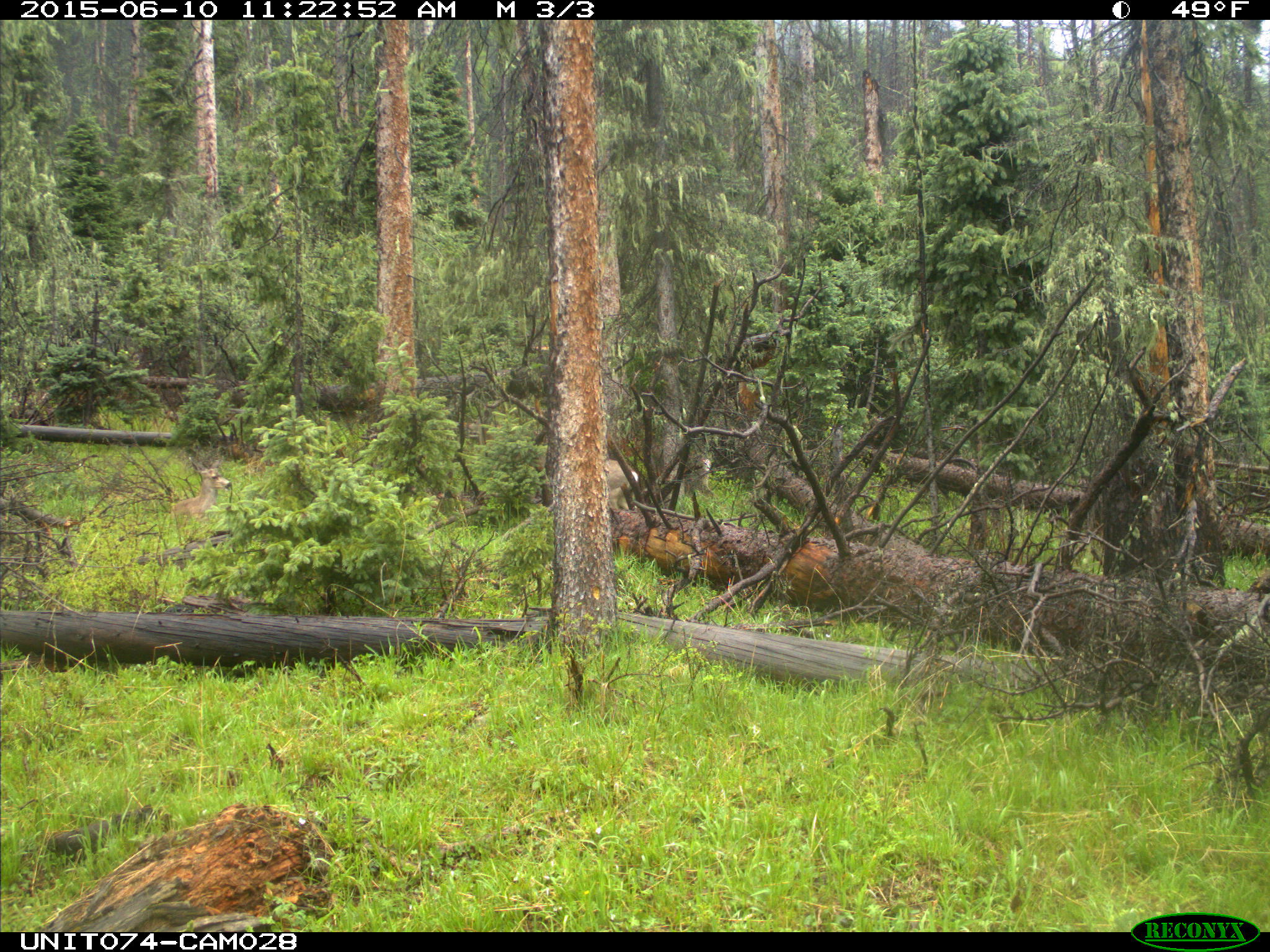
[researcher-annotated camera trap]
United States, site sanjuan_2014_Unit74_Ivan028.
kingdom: Animalia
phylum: Chordata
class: Mammalia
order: Artiodactyla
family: Cervidae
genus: Odocoileus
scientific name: Odocoileus hemionus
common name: mule deer